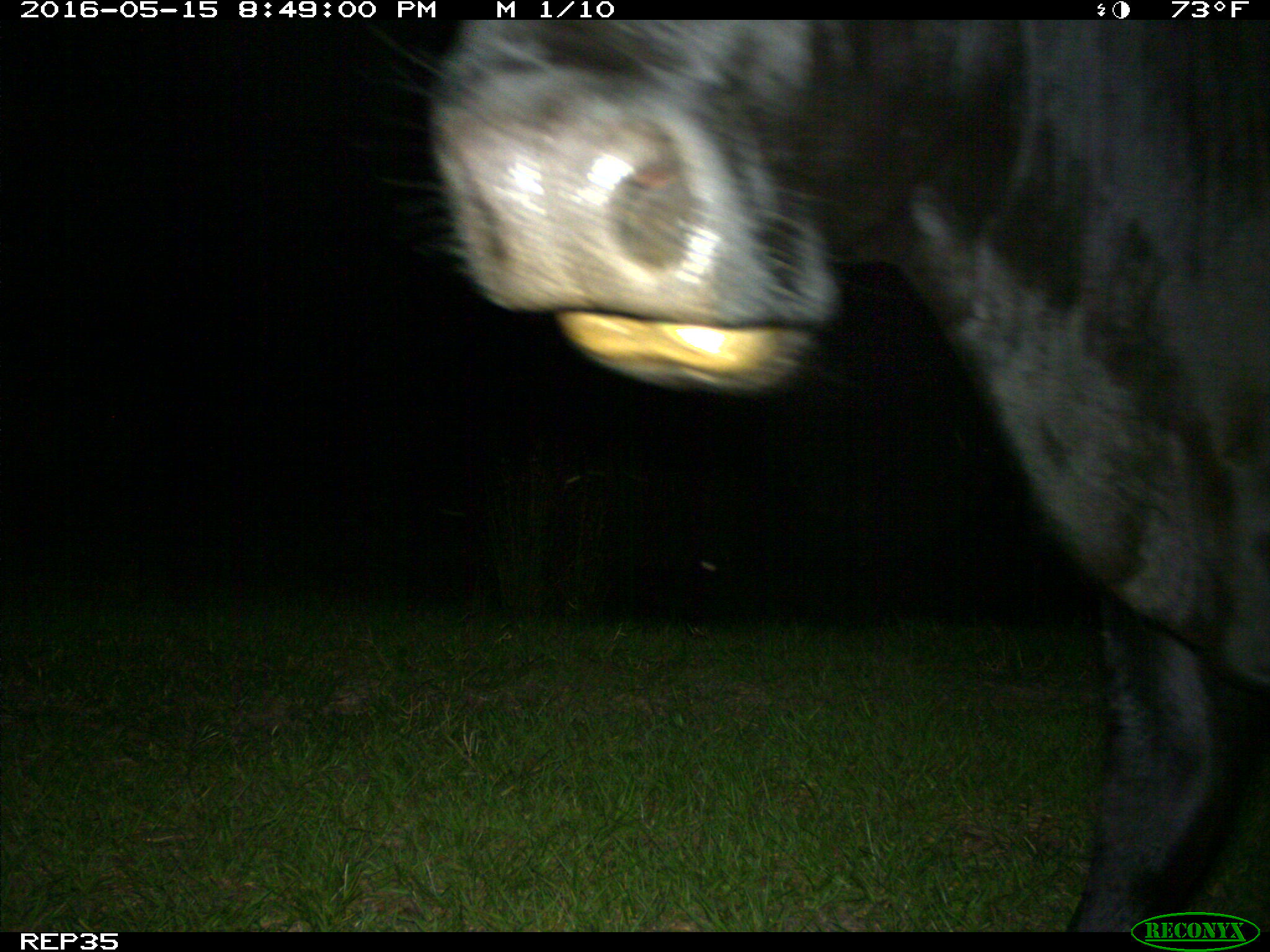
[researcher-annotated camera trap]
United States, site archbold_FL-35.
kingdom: Animalia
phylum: Chordata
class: Mammalia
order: Artiodactyla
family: Bovidae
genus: Bos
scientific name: Bos taurus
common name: domestic cow